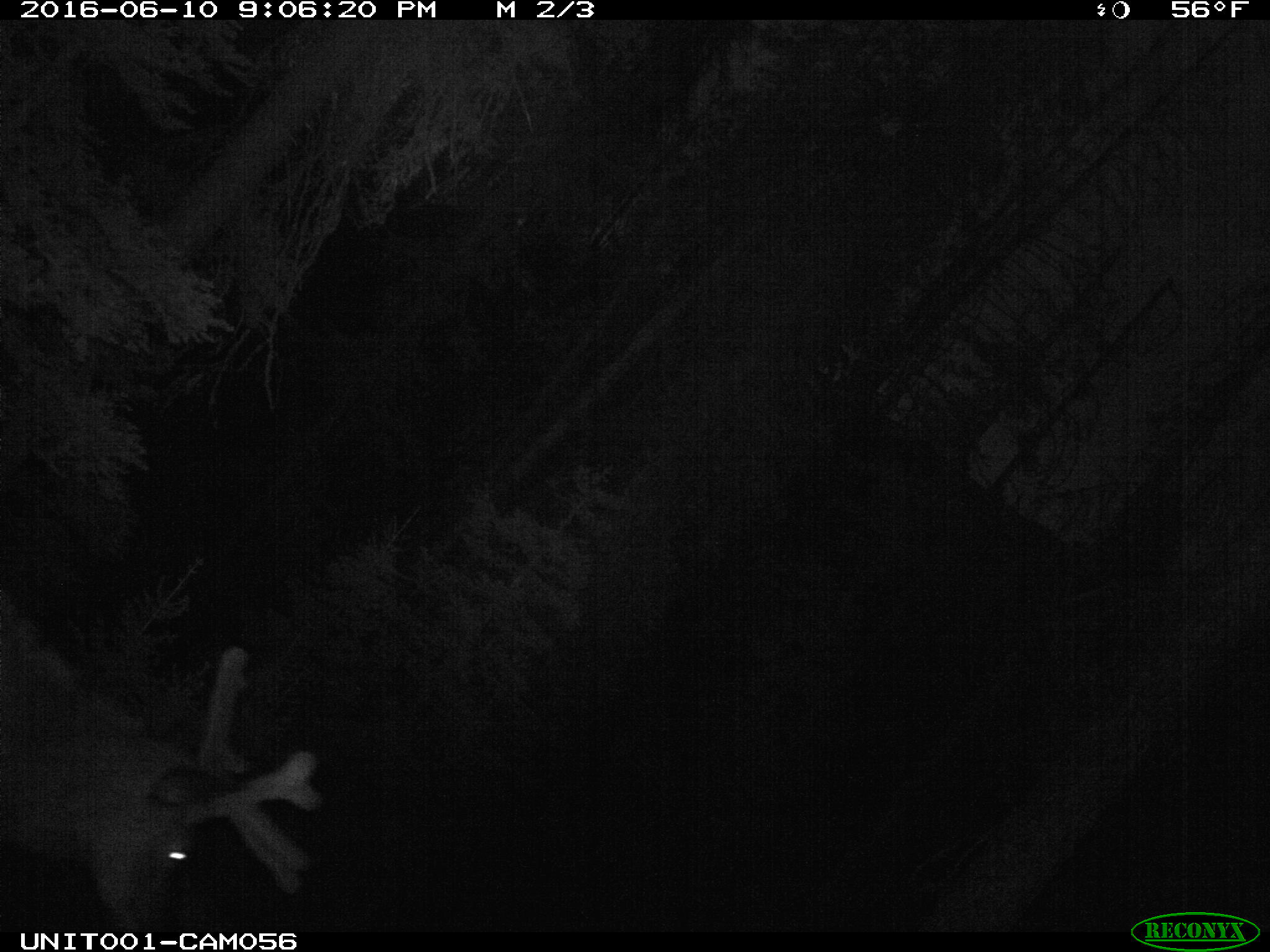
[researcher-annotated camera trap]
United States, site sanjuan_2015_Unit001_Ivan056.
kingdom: Animalia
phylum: Chordata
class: Mammalia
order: Artiodactyla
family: Cervidae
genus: Cervus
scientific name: Cervus elaphus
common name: red deer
Cervus elaphus (red deer).